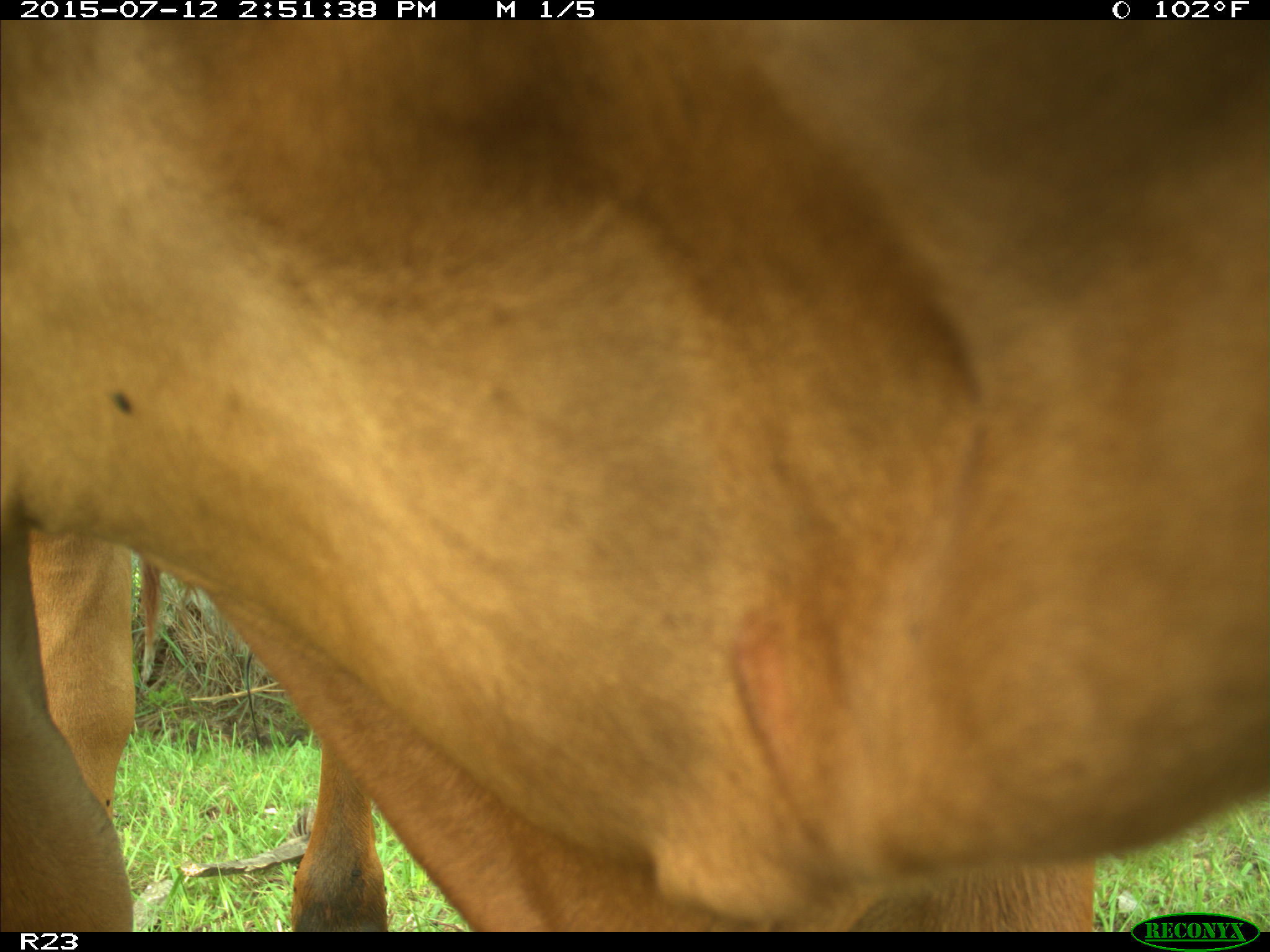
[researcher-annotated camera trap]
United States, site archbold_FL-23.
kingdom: Animalia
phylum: Chordata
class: Mammalia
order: Artiodactyla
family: Bovidae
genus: Bos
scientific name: Bos taurus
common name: domestic cow